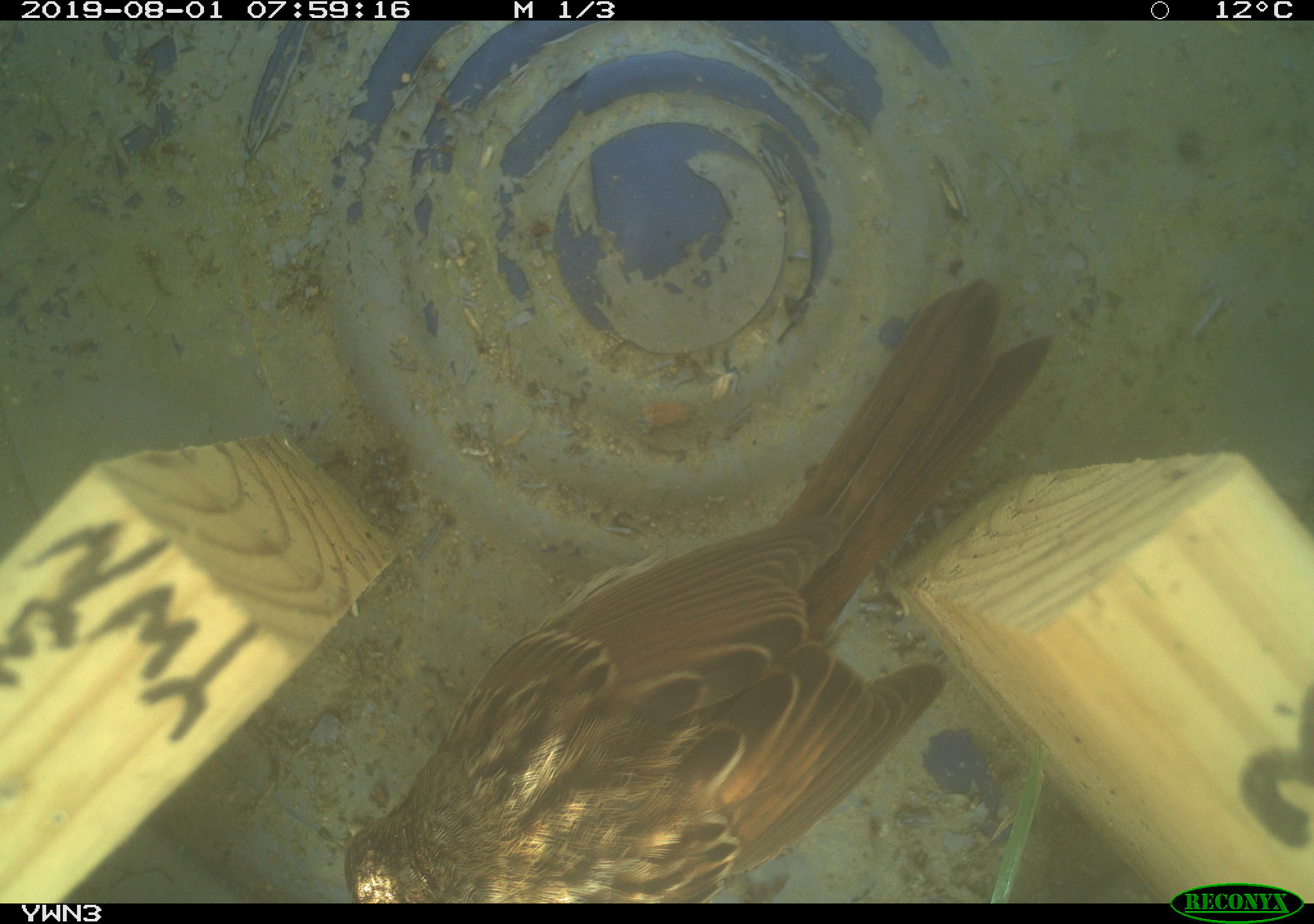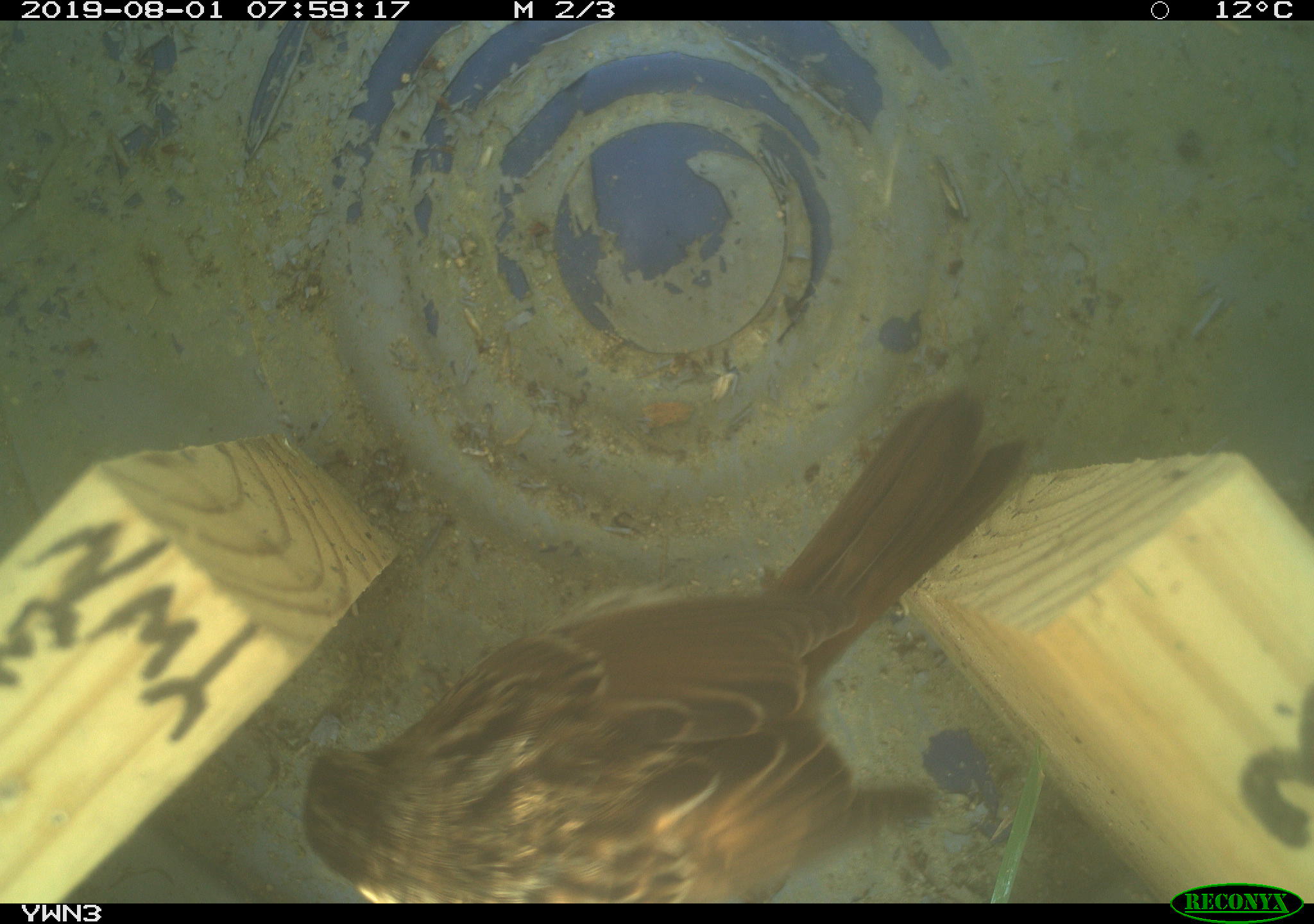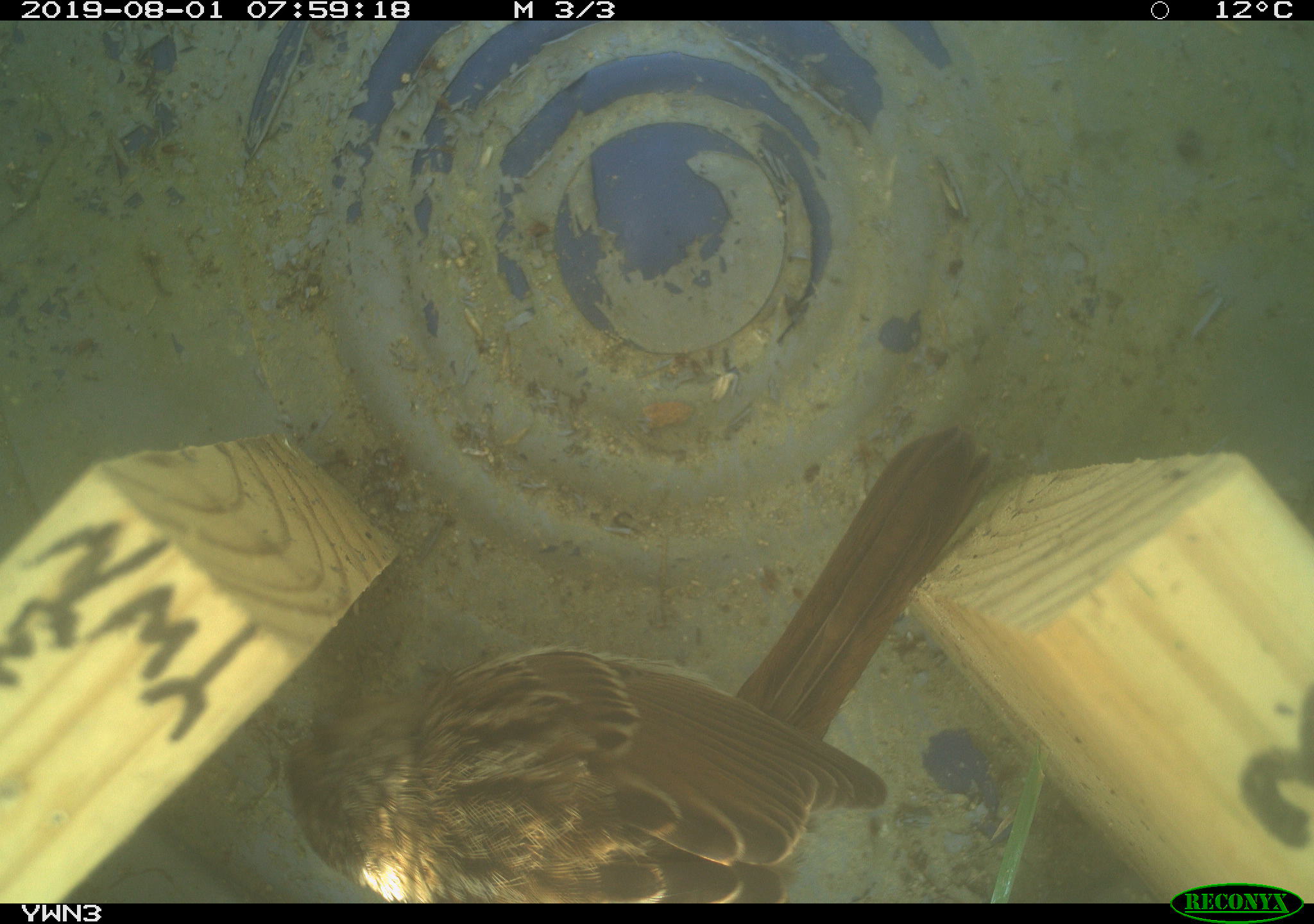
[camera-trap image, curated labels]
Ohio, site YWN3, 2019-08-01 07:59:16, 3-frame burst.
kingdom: Animalia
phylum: Chordata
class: Aves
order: Passeriformes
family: Passerellidae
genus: Melospiza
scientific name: Melospiza melodia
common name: song sparrow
Song sparrow (Melospiza melodia).